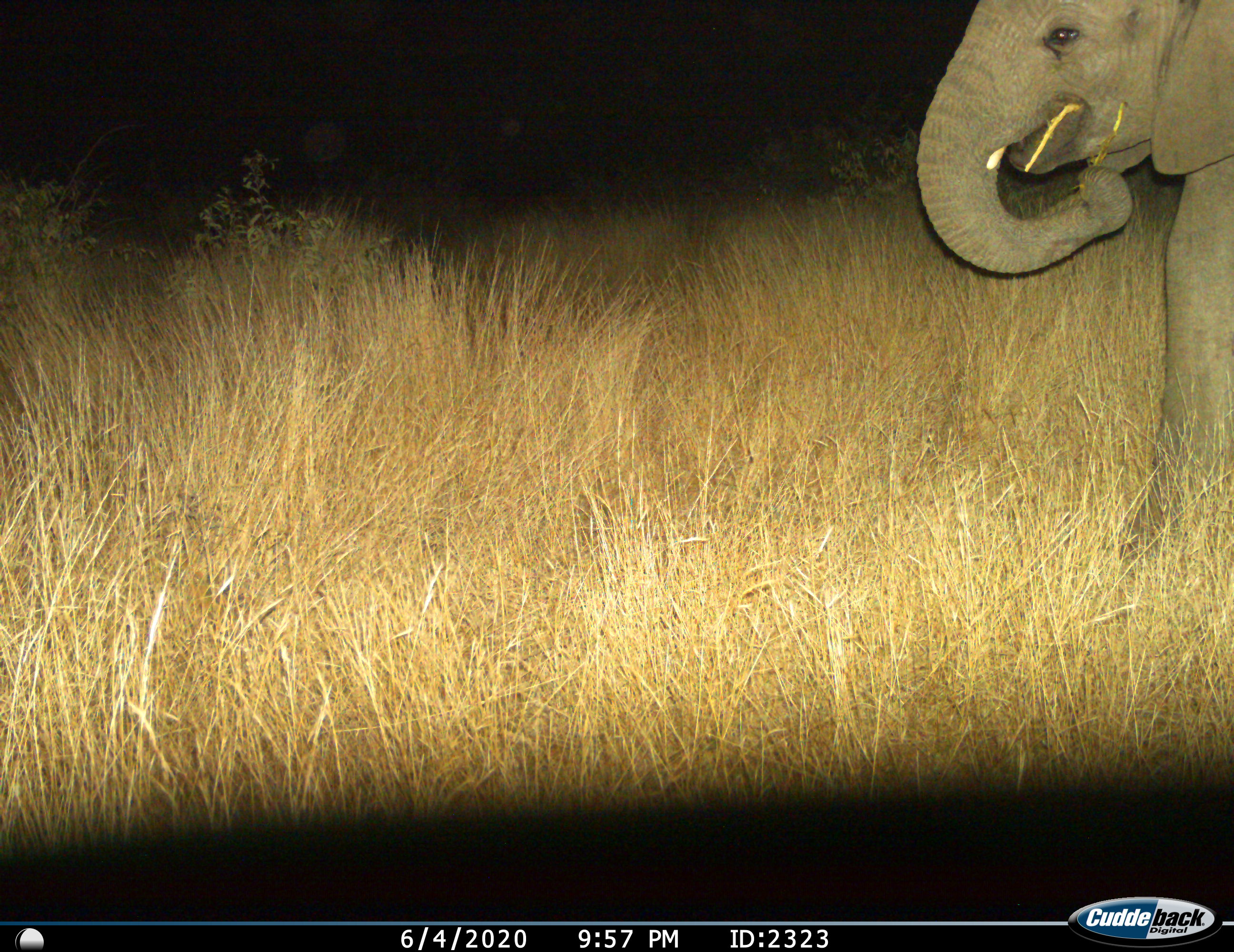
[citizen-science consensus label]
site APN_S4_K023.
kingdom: Animalia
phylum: Chordata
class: Mammalia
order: Proboscidea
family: Elephantidae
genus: Loxodonta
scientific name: Loxodonta africana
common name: african bush elephant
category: elephant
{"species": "elephant (african bush elephant) (Loxodonta africana)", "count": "1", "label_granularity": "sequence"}